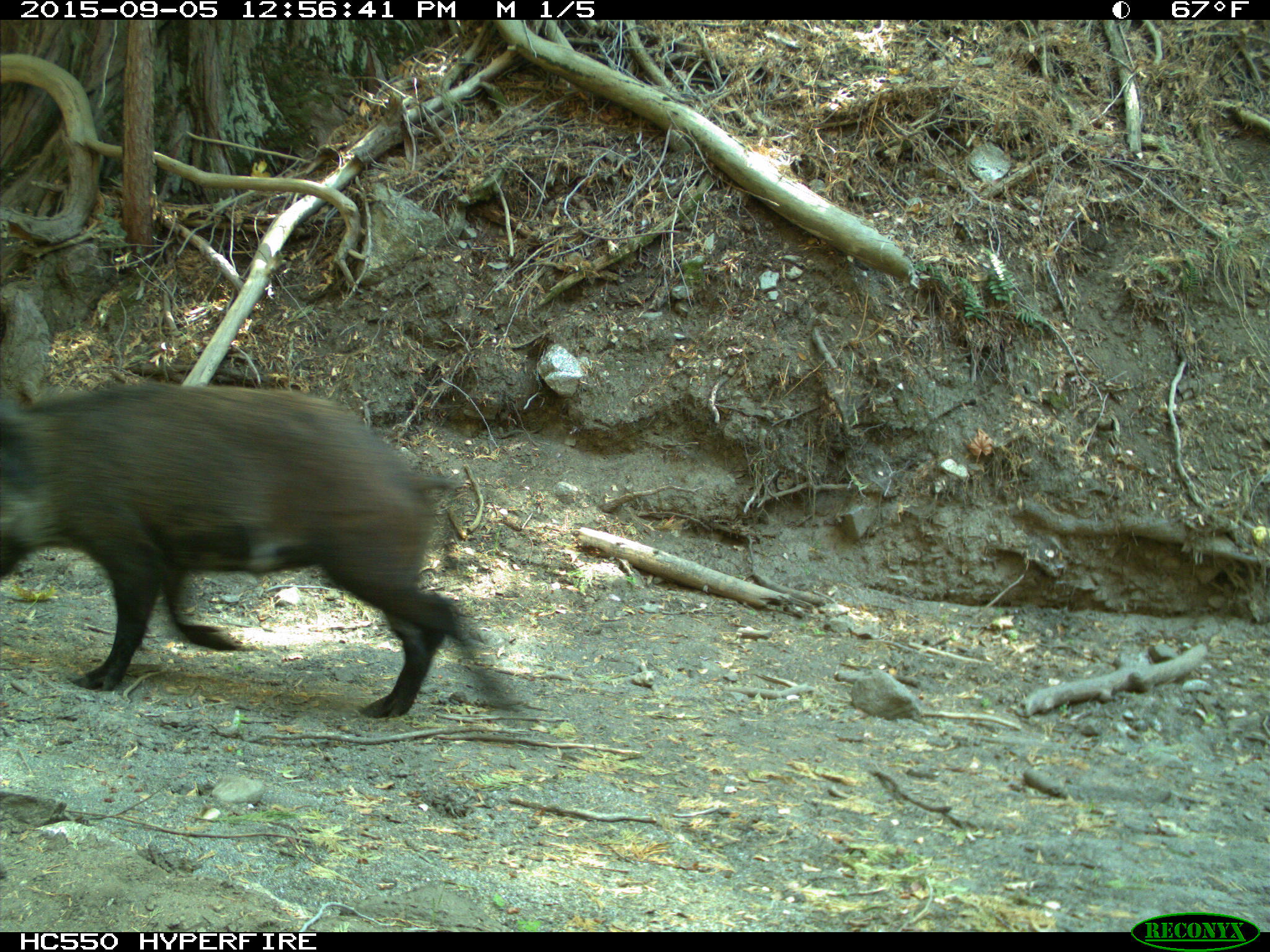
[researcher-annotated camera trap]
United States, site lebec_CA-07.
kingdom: Animalia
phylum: Chordata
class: Mammalia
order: Artiodactyla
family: Suidae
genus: Sus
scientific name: Sus scrofa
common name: wild boar